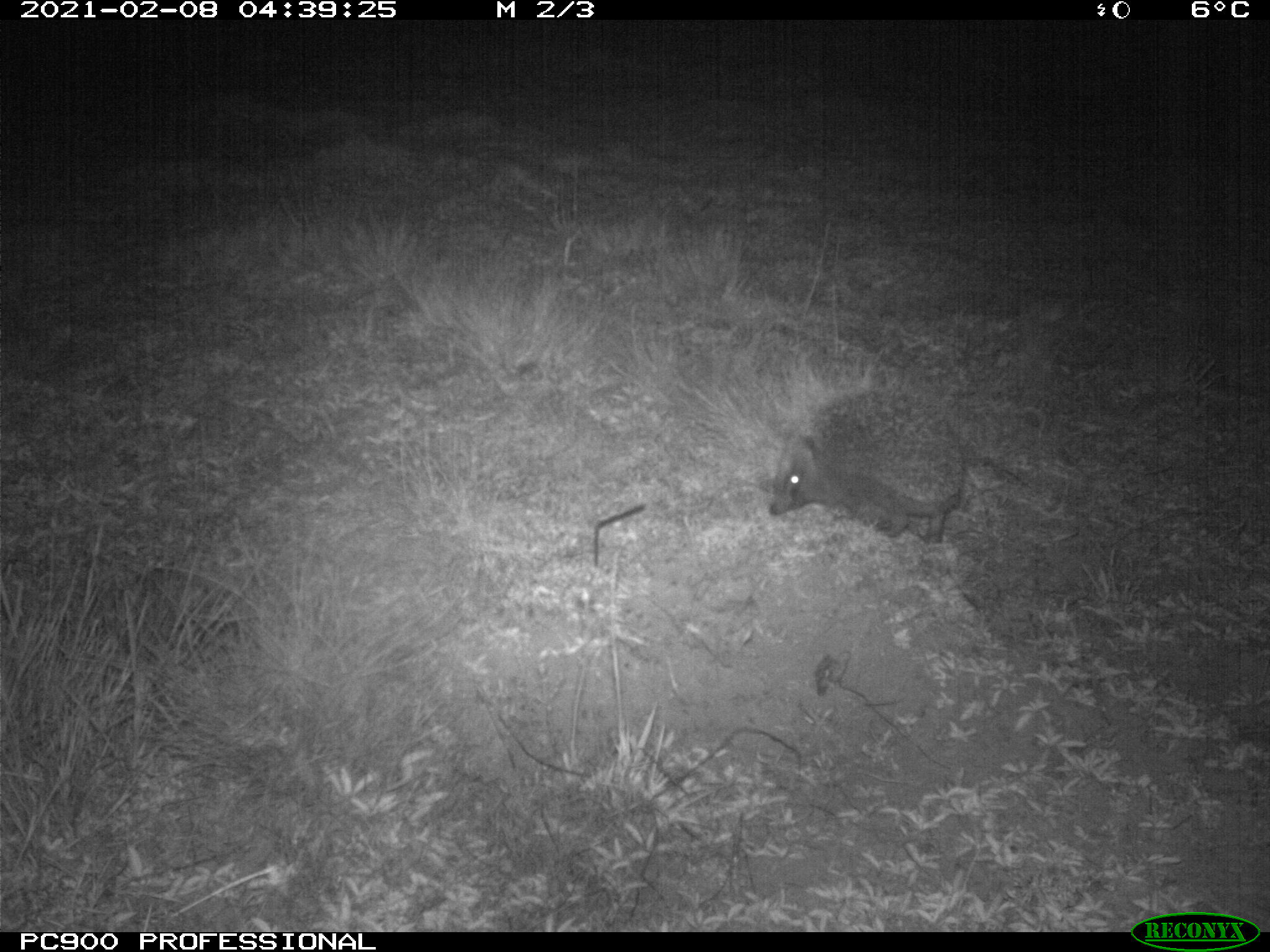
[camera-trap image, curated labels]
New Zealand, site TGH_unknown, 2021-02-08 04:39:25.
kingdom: Animalia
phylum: Chordata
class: Mammalia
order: Eulipotyphla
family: Erinaceidae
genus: Erinaceus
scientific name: Erinaceus europaeus europaeus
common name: european hedgehog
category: hedgehog